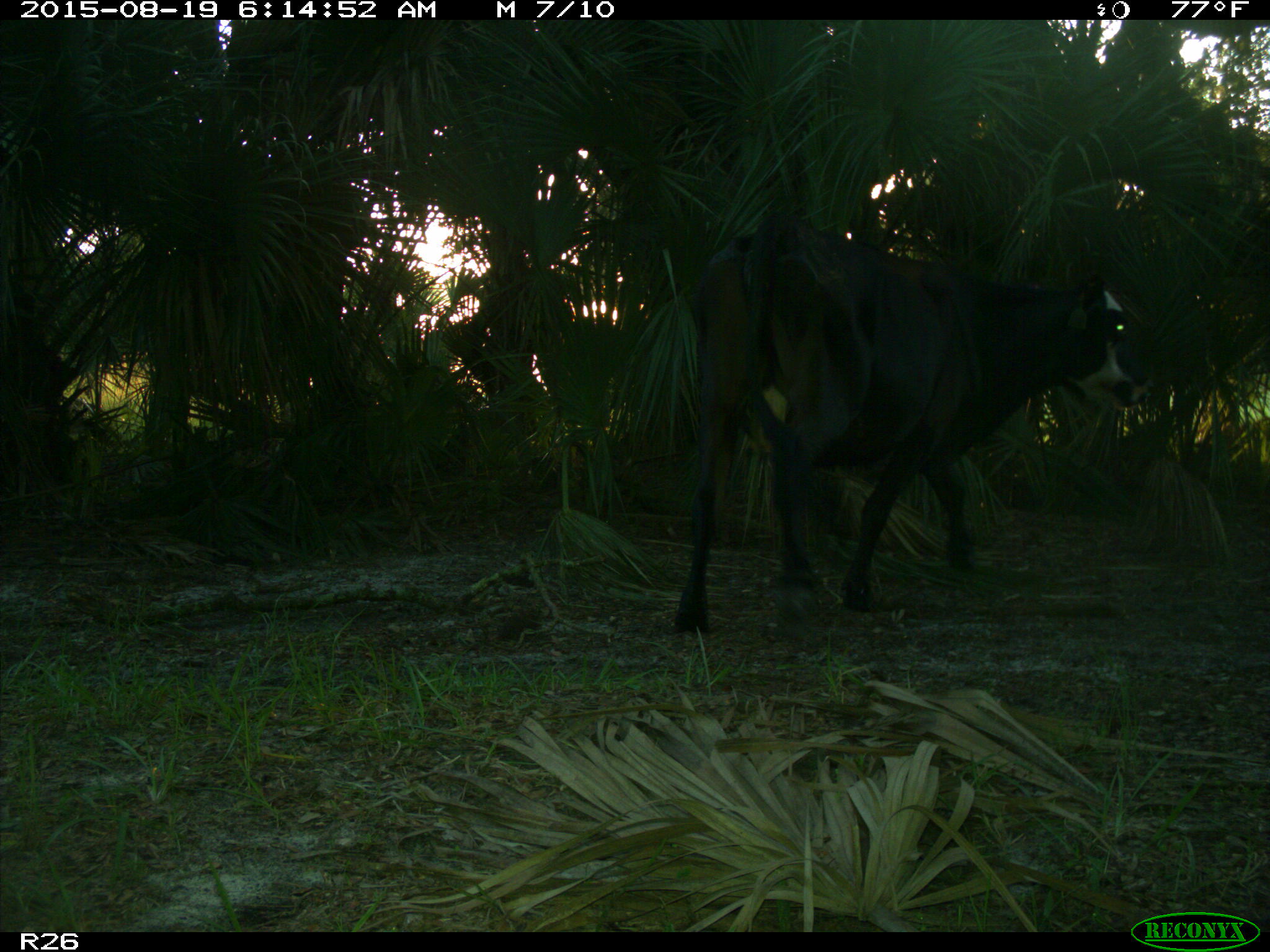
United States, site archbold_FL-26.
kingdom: Animalia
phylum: Chordata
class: Mammalia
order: Artiodactyla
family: Bovidae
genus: Bos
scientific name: Bos taurus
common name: domestic cow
Bos taurus (domestic cow).